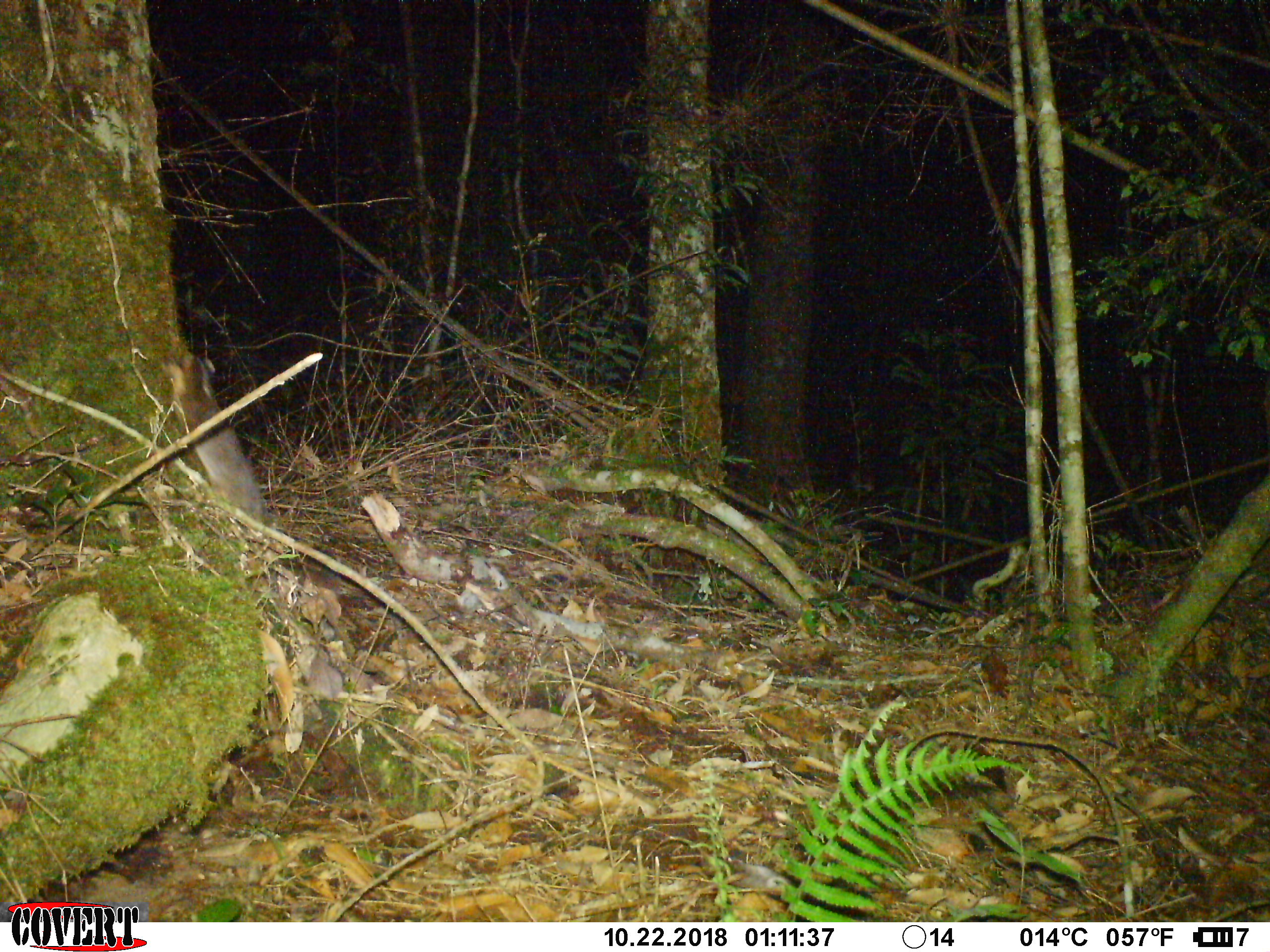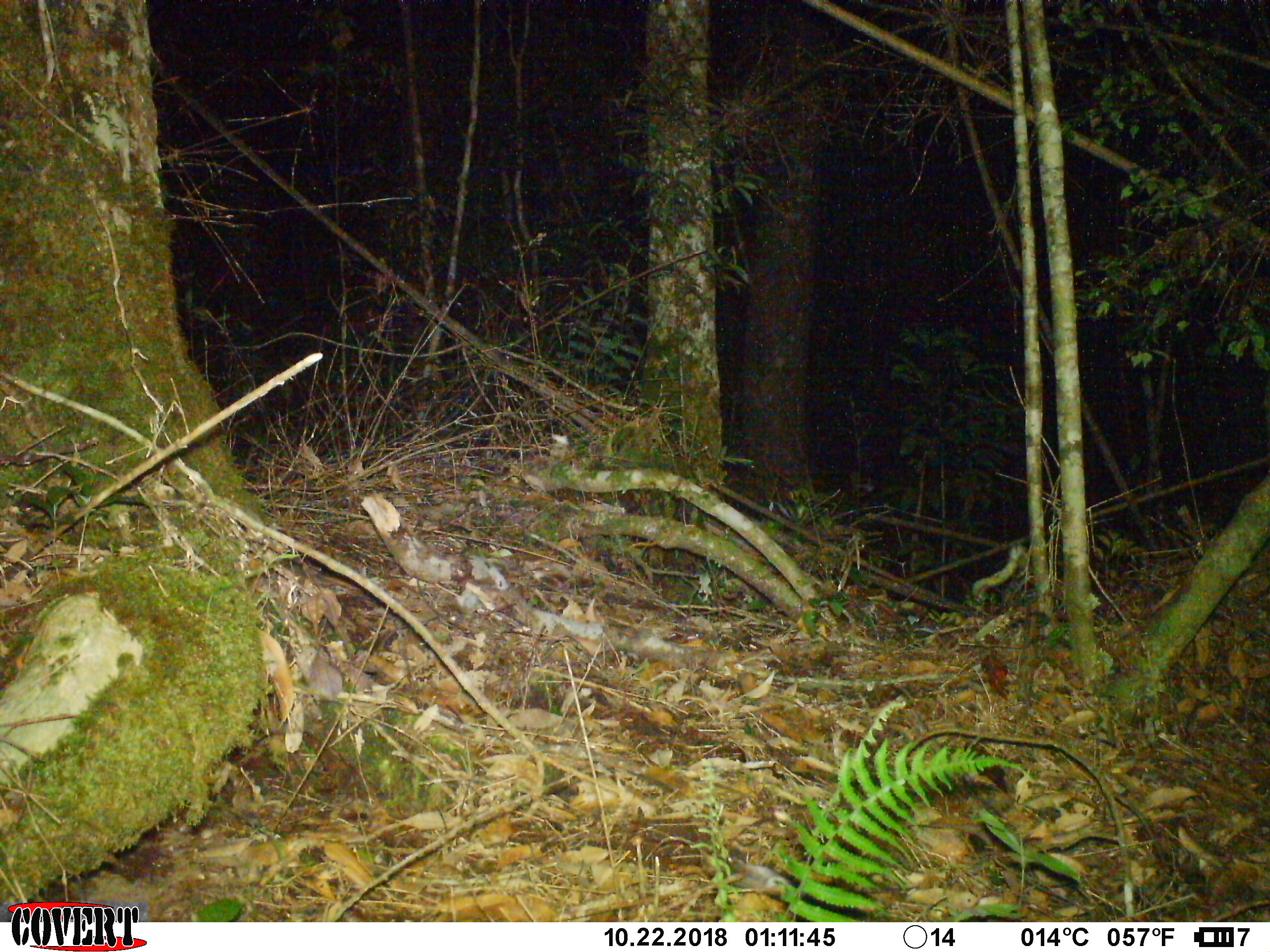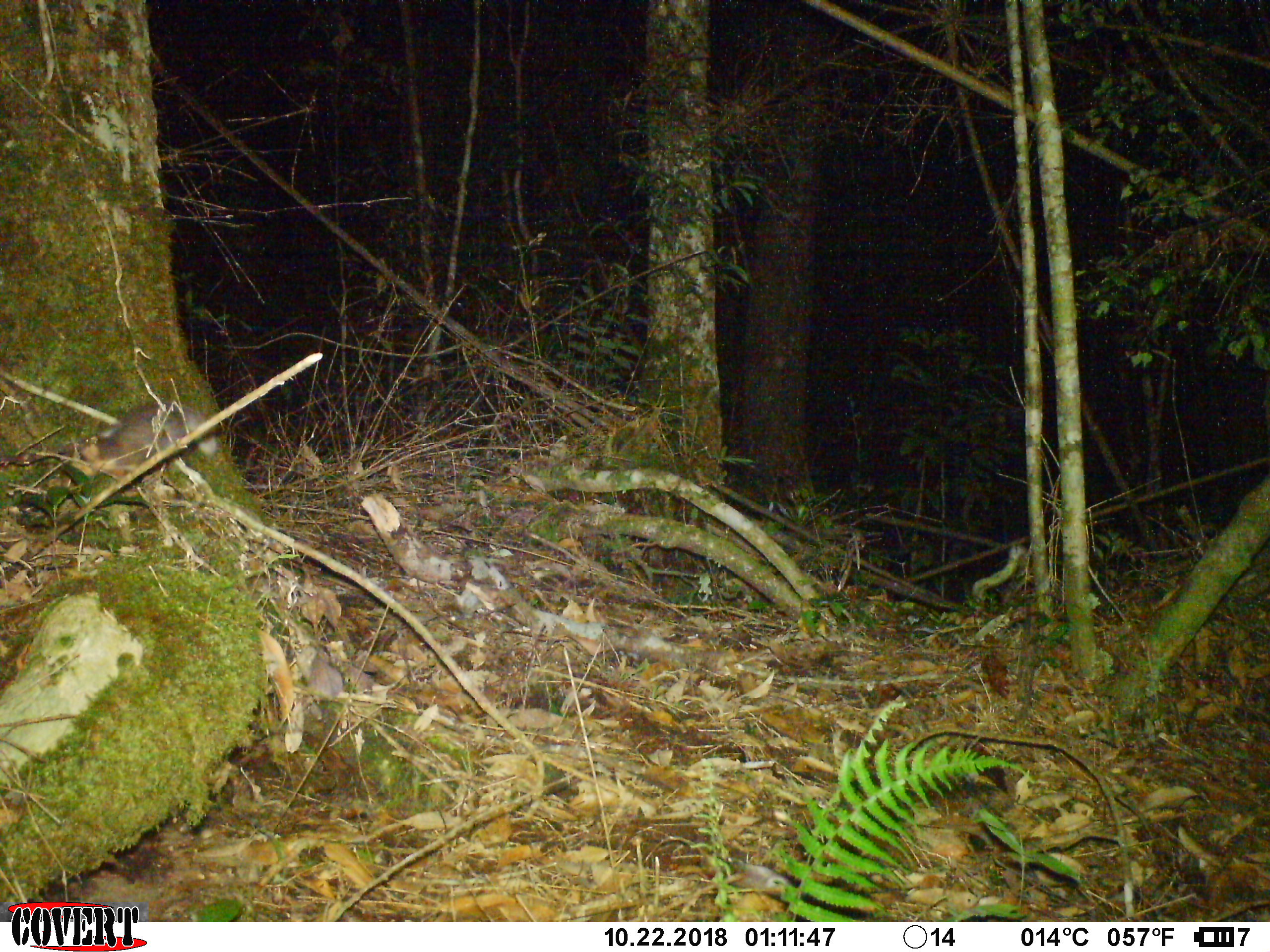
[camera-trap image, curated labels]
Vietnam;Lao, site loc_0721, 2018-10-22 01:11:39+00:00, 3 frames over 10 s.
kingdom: Animalia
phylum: Chordata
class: Mammalia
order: Carnivora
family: Mustelidae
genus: Melogale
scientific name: Melogale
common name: ferret badger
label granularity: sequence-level